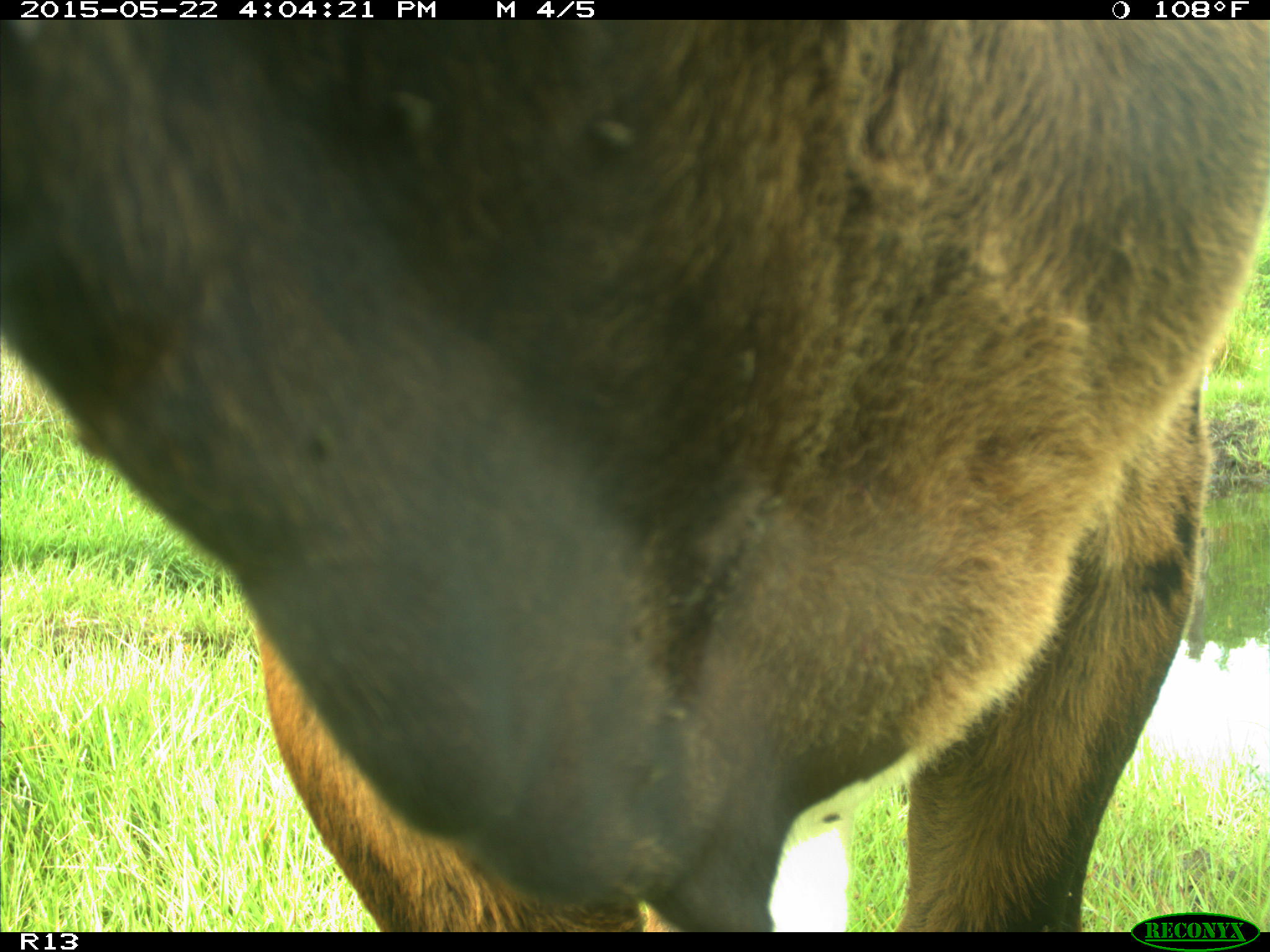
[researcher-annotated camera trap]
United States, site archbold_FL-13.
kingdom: Animalia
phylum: Chordata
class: Mammalia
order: Artiodactyla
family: Bovidae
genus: Bos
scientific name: Bos taurus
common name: domestic cow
Bos taurus (domestic cow).